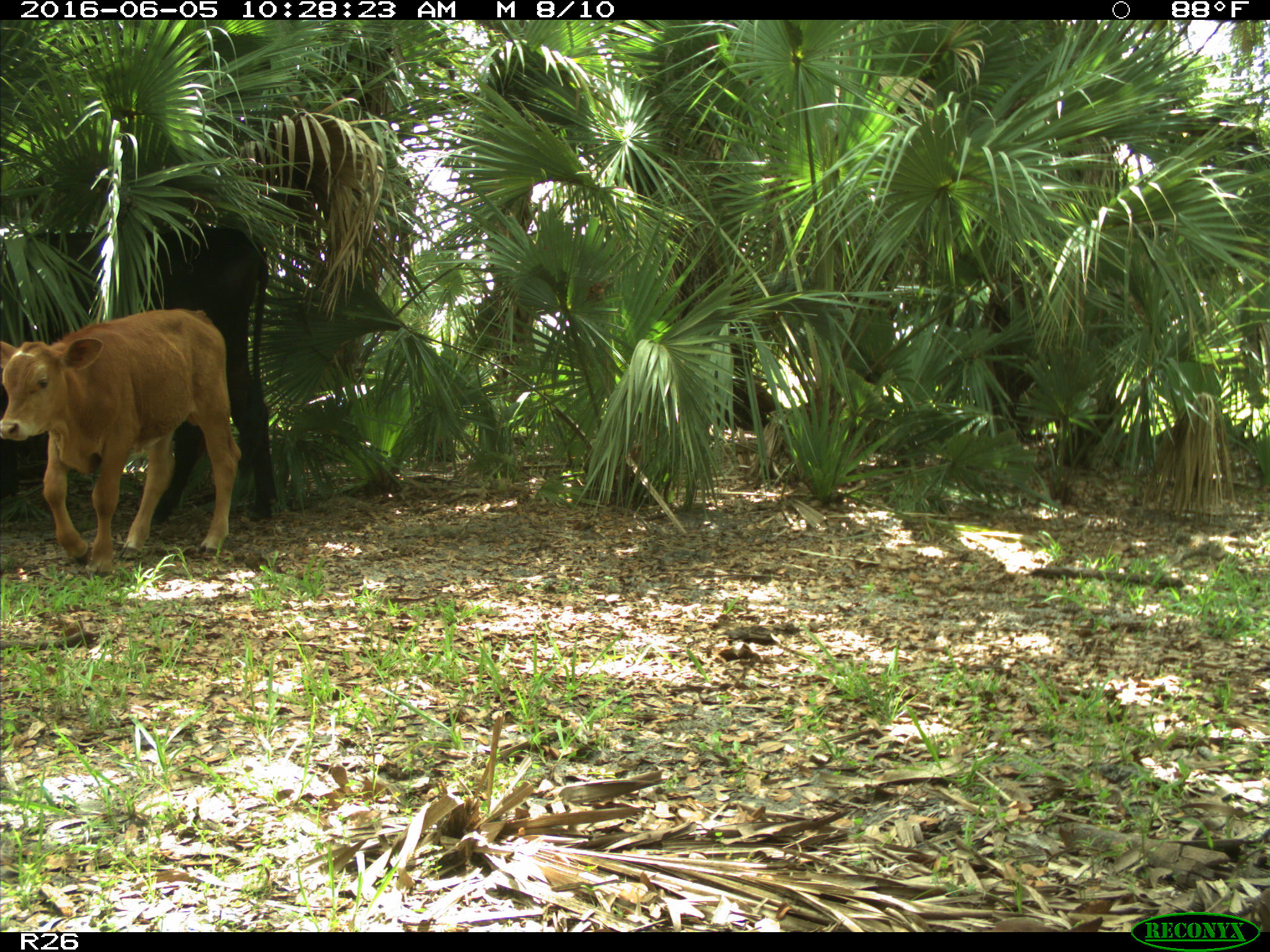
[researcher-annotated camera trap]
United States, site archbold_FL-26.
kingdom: Animalia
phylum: Chordata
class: Mammalia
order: Artiodactyla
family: Bovidae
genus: Bos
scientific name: Bos taurus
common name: domestic cow